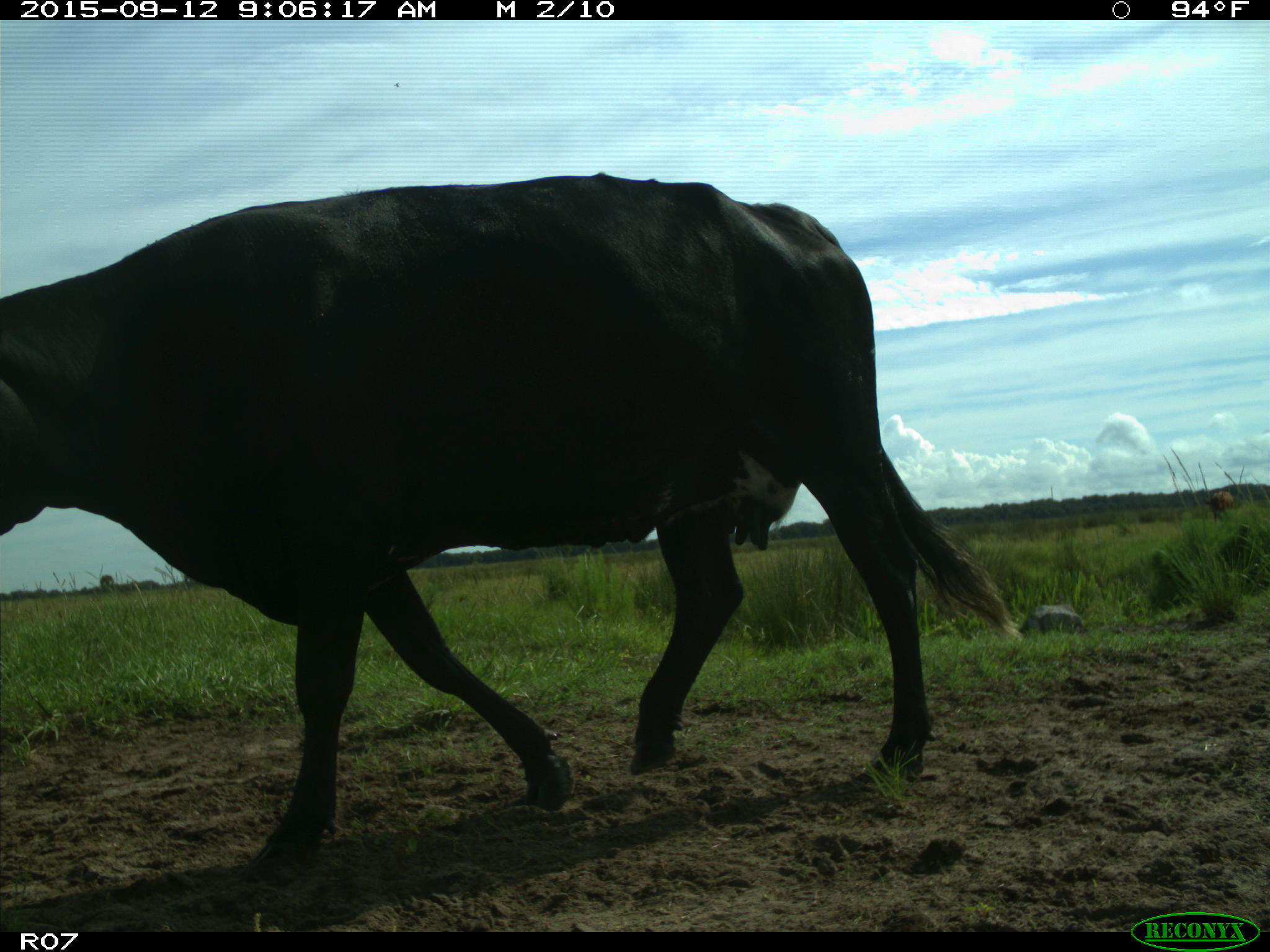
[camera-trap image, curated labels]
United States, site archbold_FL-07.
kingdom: Animalia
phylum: Chordata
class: Mammalia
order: Artiodactyla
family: Bovidae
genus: Bos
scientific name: Bos taurus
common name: domestic cow